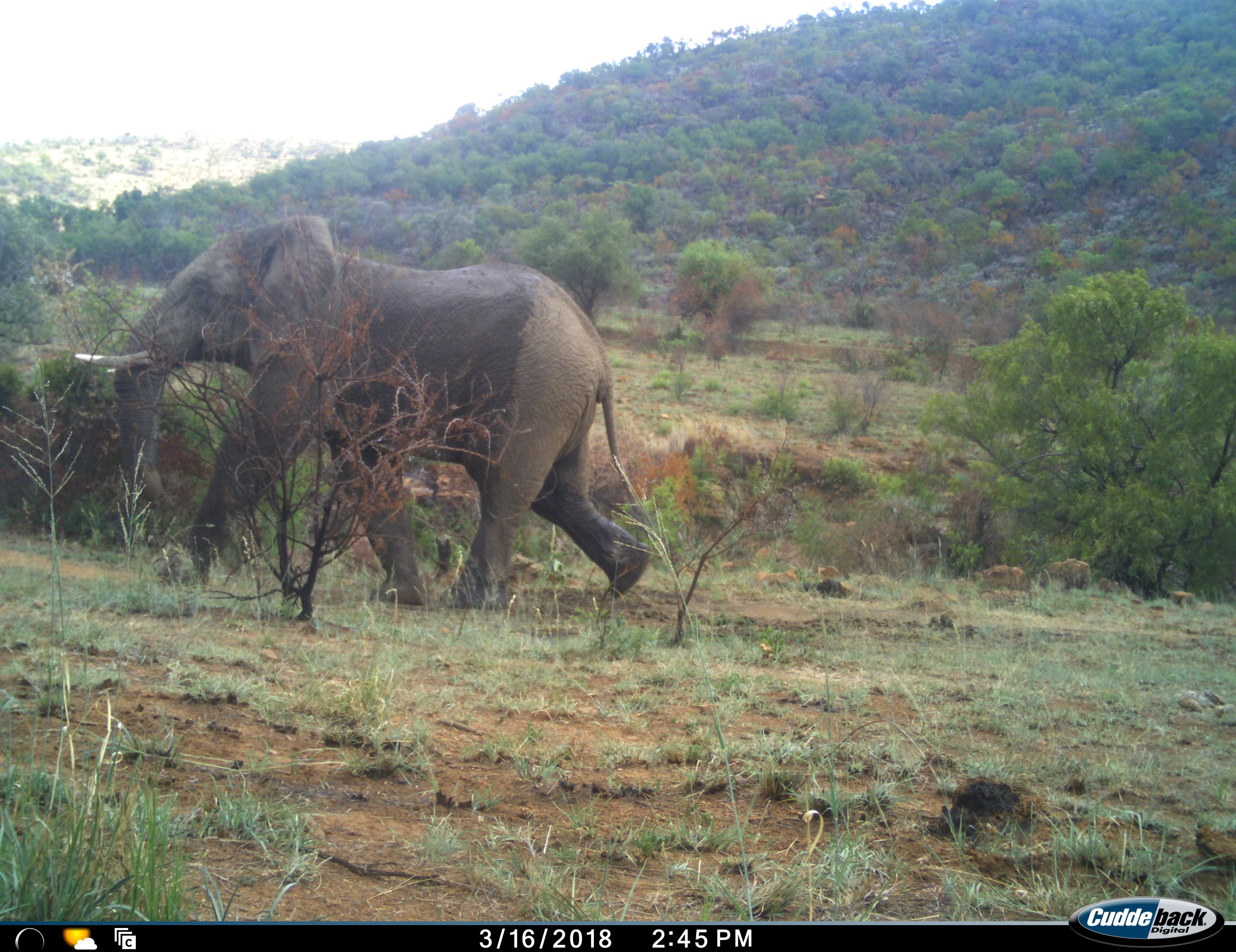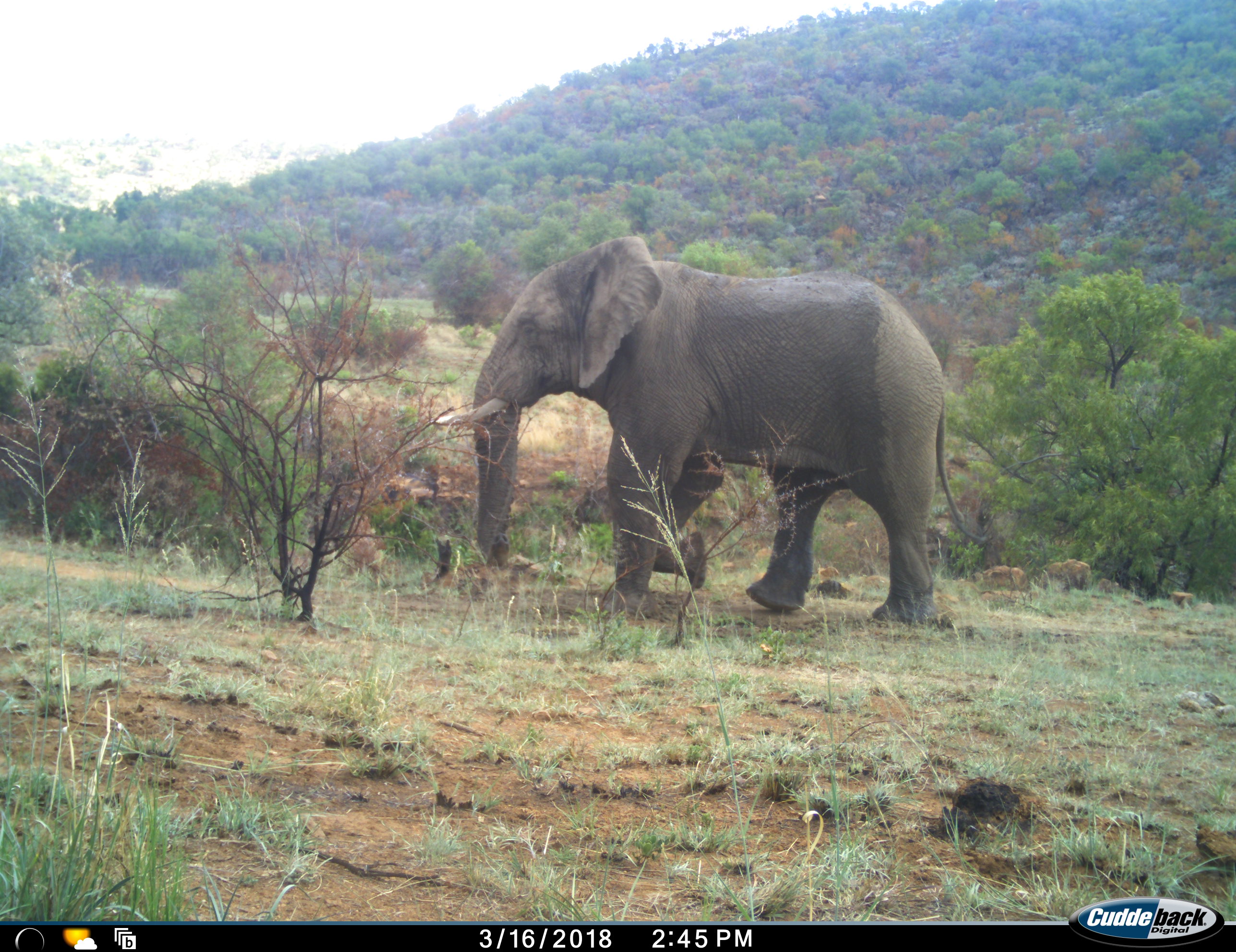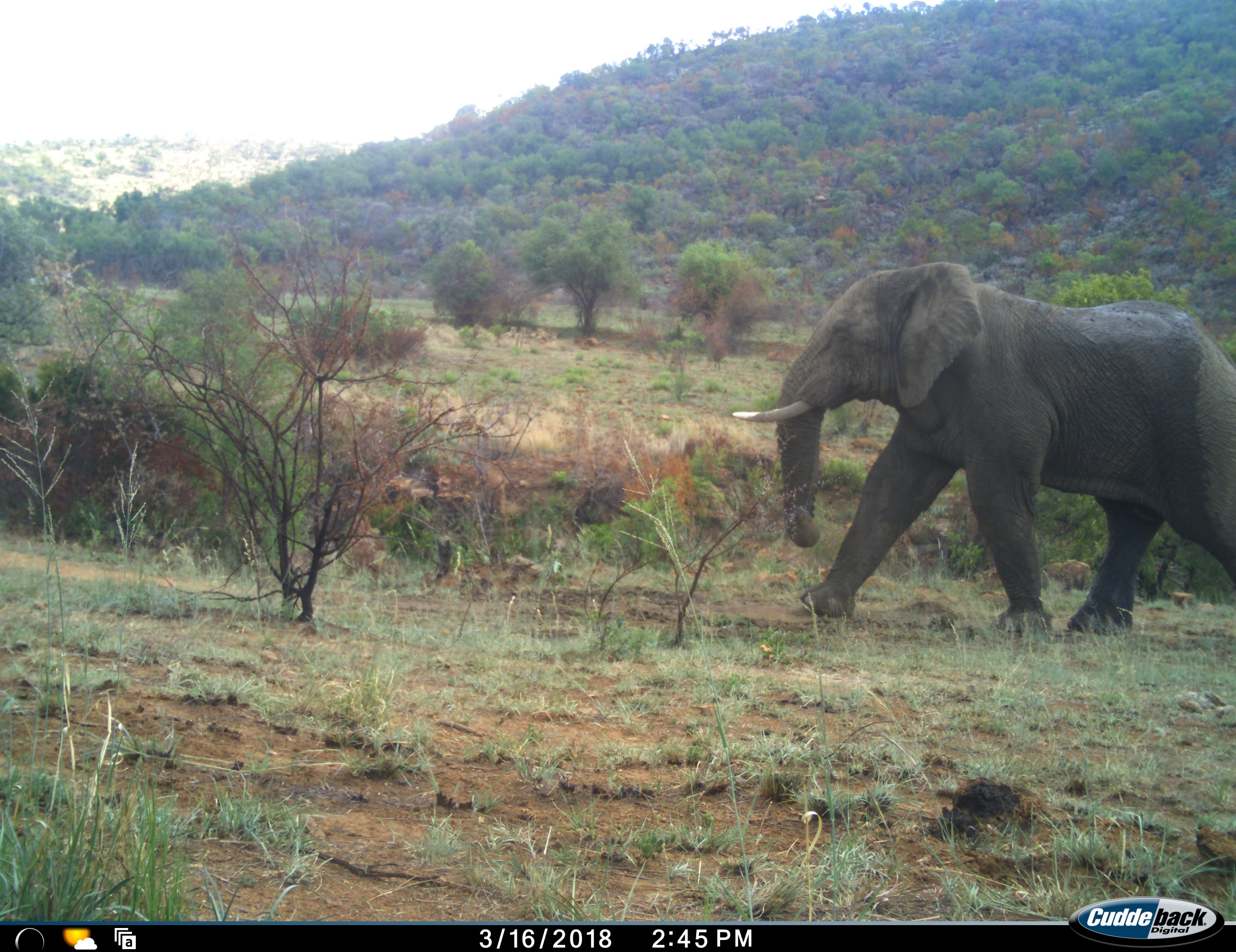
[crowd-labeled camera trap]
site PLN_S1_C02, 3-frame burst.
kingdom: Animalia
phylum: Chordata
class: Mammalia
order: Proboscidea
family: Elephantidae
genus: Loxodonta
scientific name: Loxodonta africana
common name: african bush elephant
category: elephant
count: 1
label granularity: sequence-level